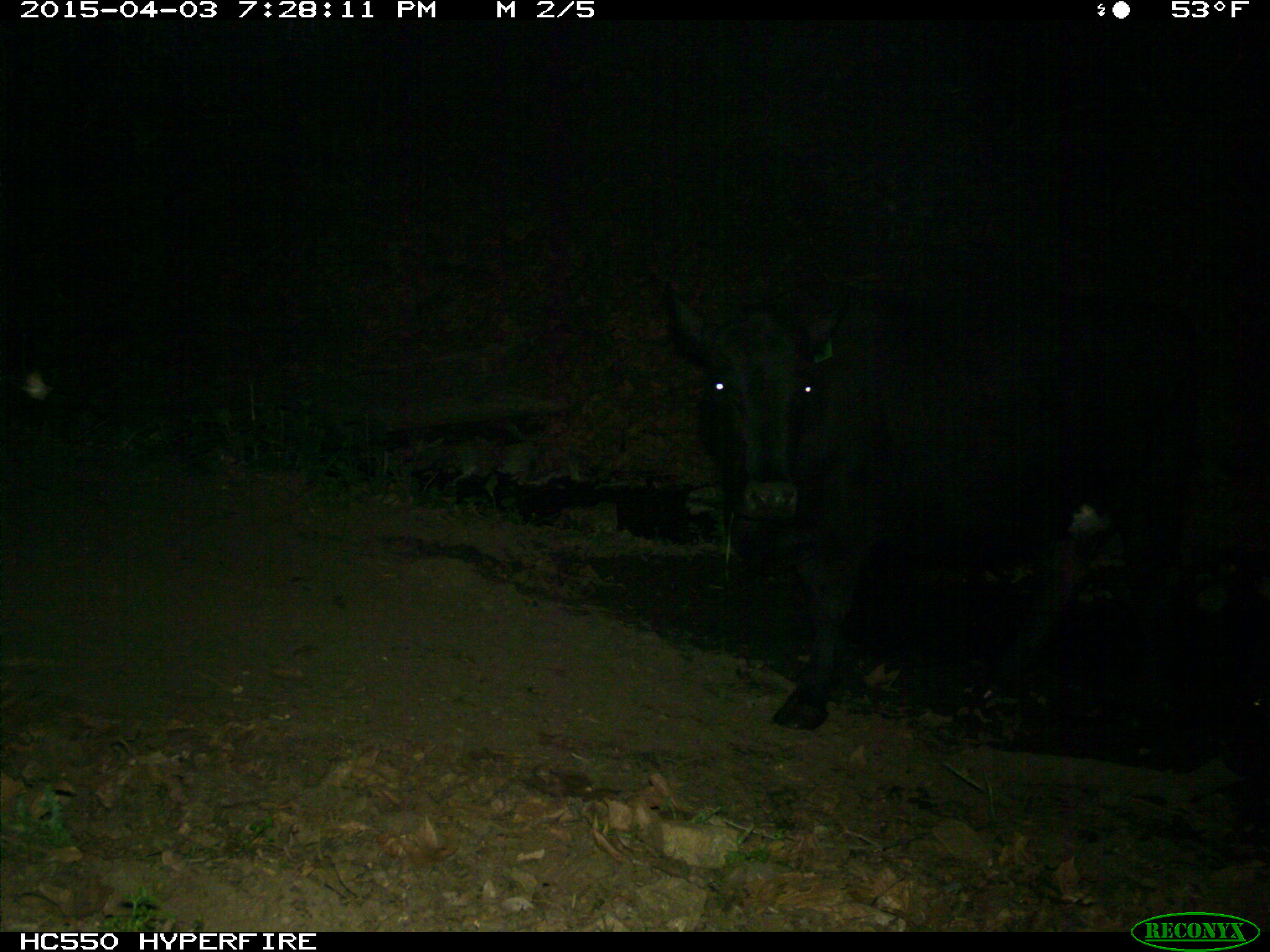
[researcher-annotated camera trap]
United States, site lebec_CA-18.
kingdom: Animalia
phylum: Chordata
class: Mammalia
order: Artiodactyla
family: Bovidae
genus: Bos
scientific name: Bos taurus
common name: domestic cow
Bos taurus (domestic cow).